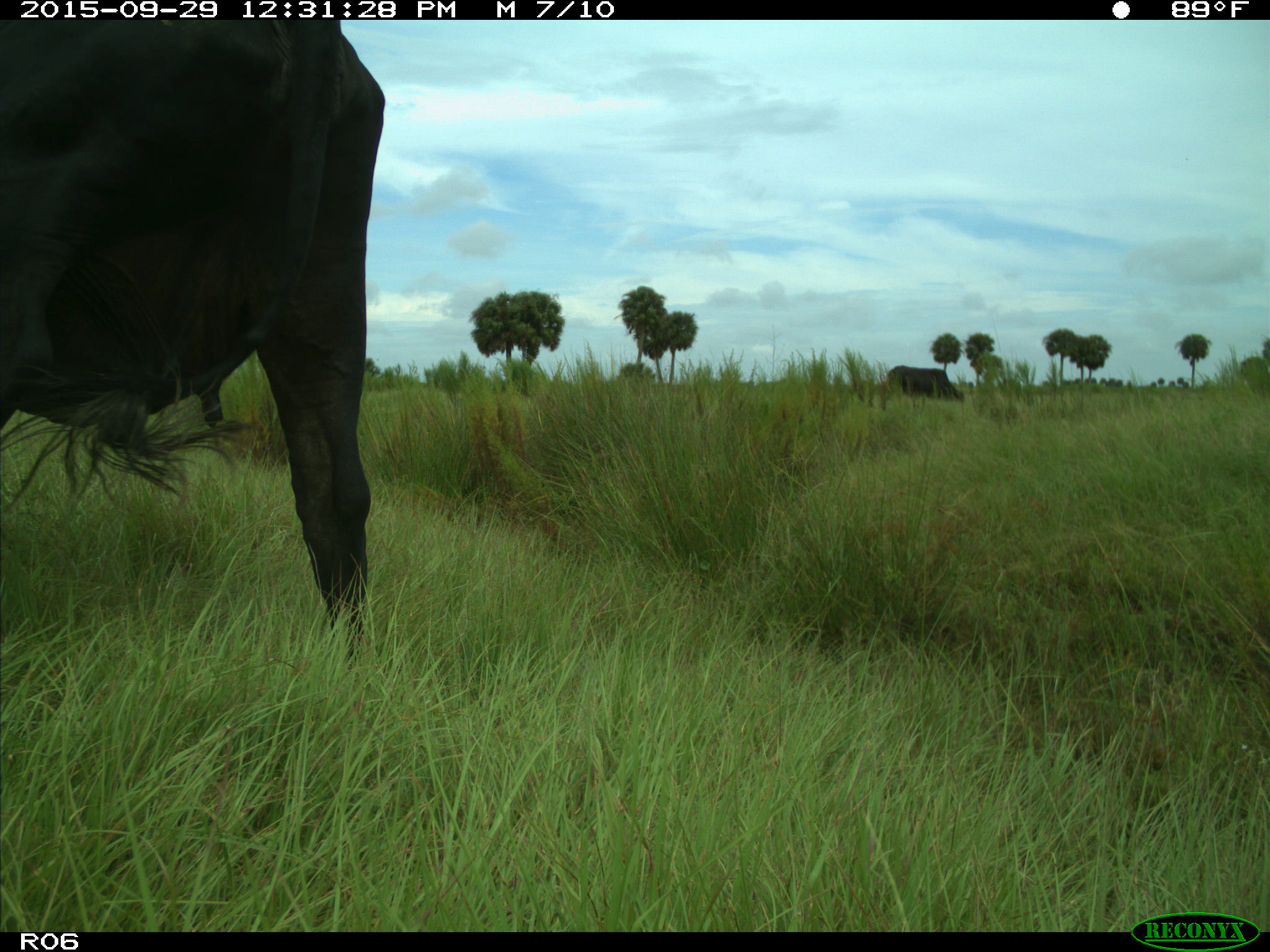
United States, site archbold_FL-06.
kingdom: Animalia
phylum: Chordata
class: Mammalia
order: Artiodactyla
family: Bovidae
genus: Bos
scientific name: Bos taurus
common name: domestic cow